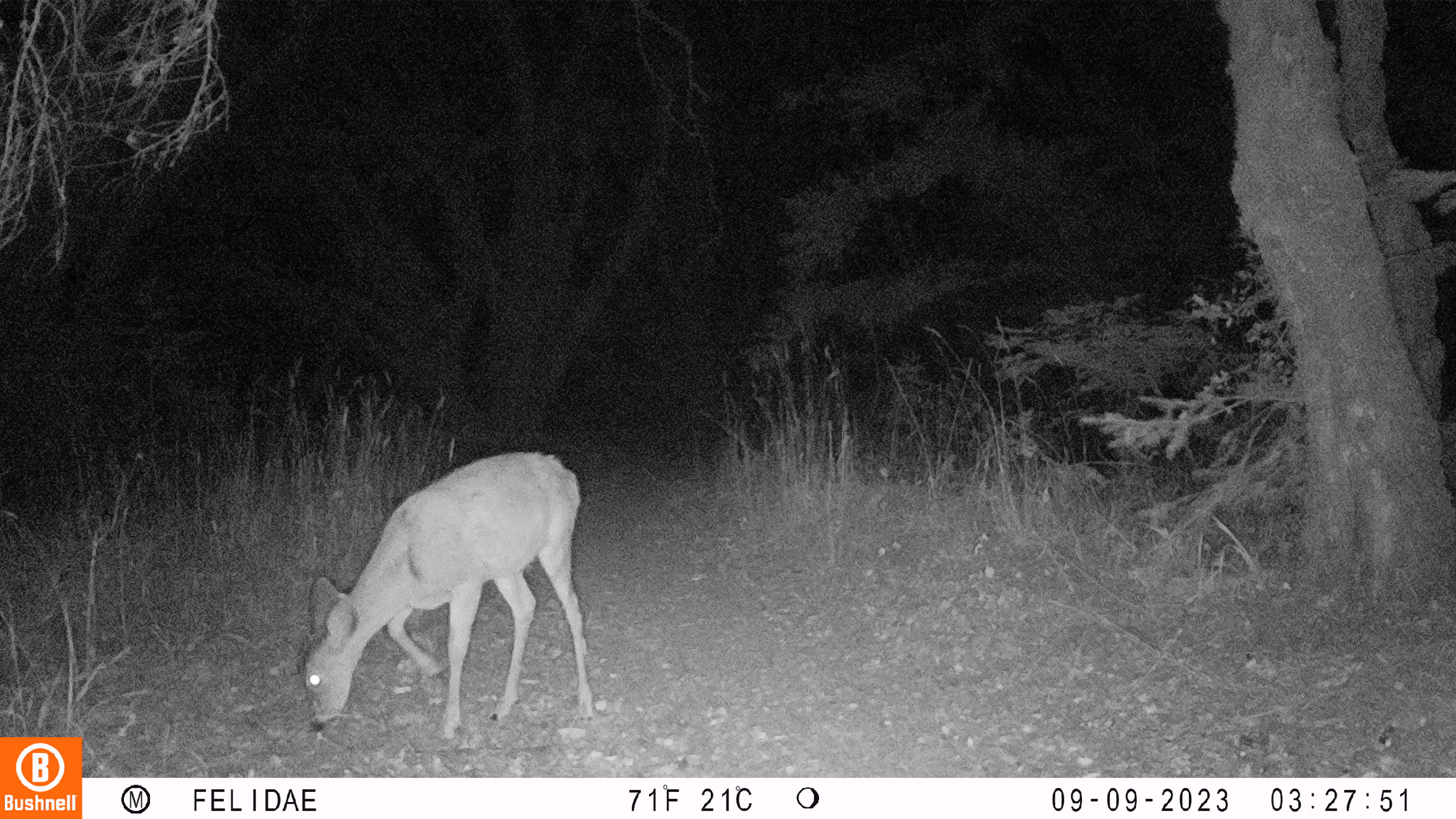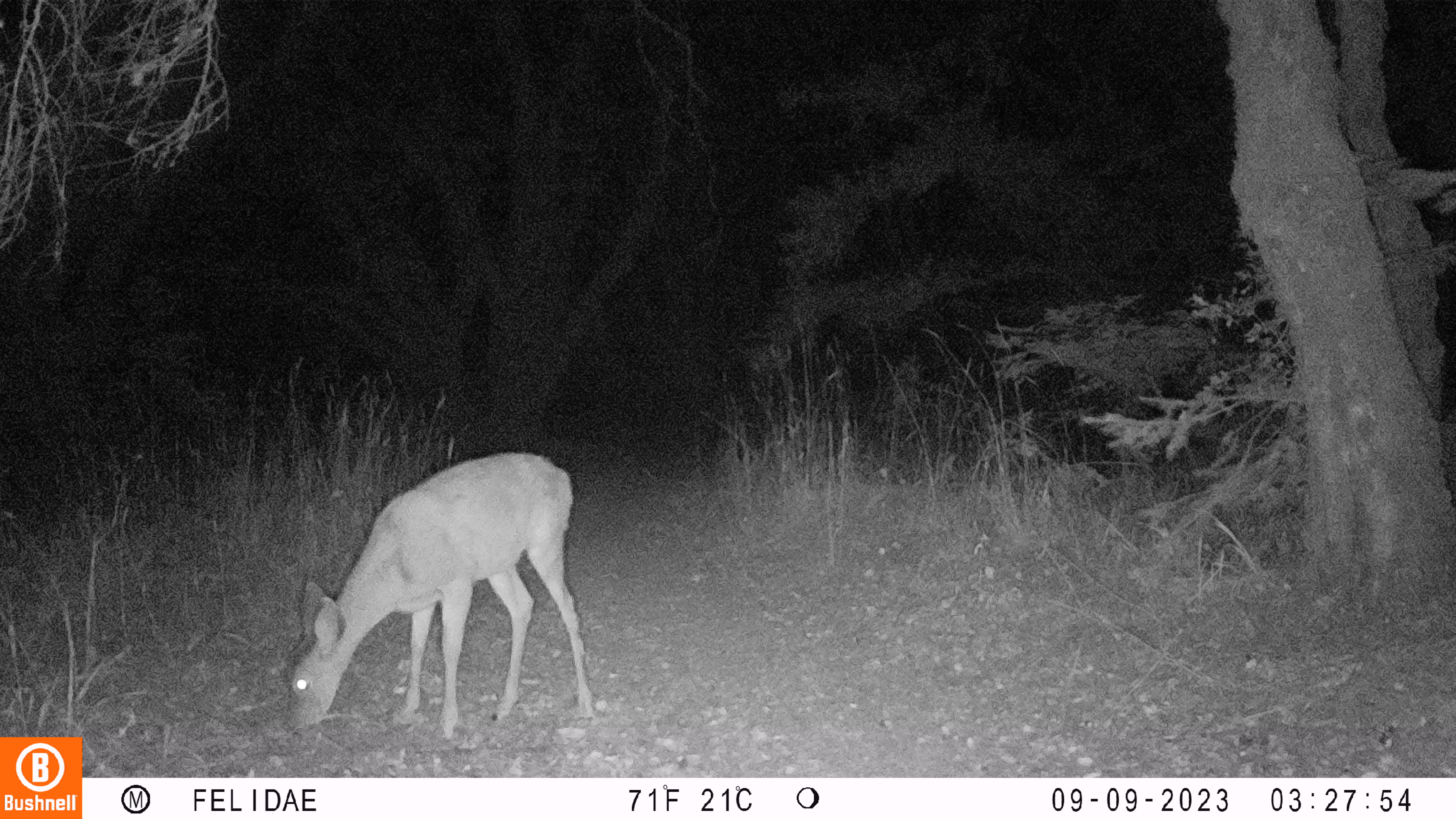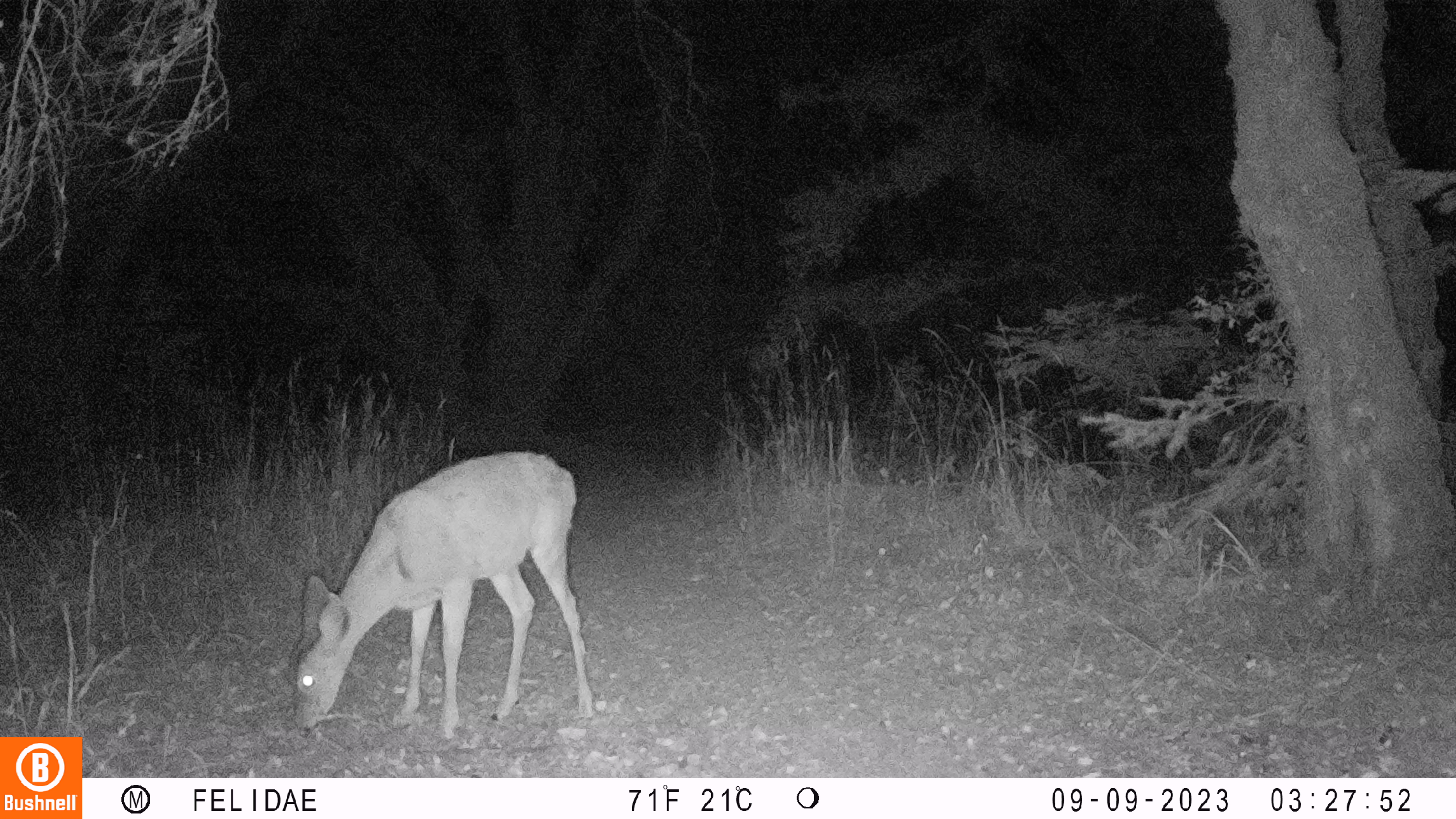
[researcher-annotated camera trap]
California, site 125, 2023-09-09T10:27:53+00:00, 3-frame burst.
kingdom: Animalia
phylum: Chordata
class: Mammalia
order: Artiodactyla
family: Cervidae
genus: Odocoileus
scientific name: Odocoileus hemionus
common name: mule deer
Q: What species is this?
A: Mule deer (Odocoileus hemionus).